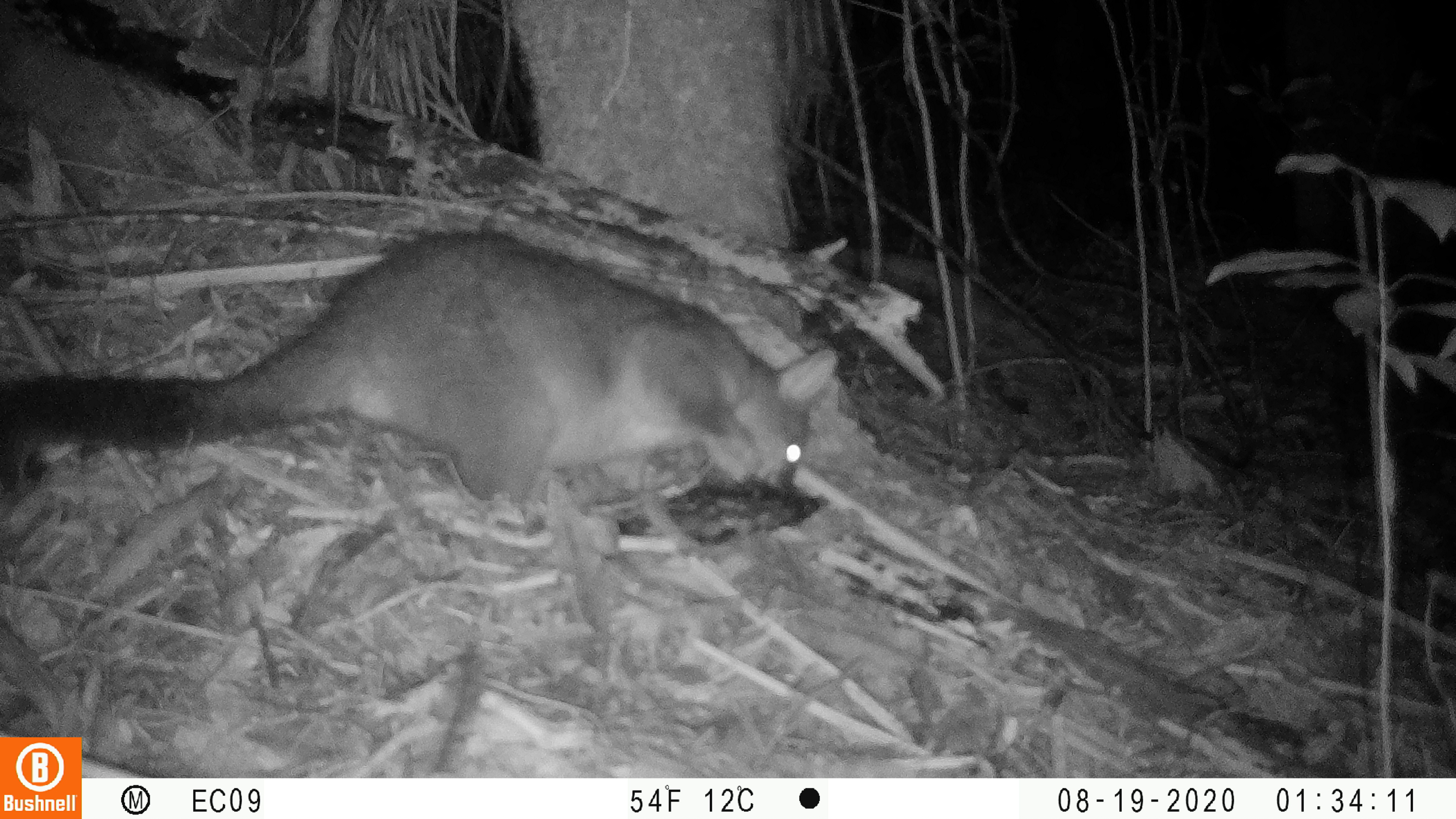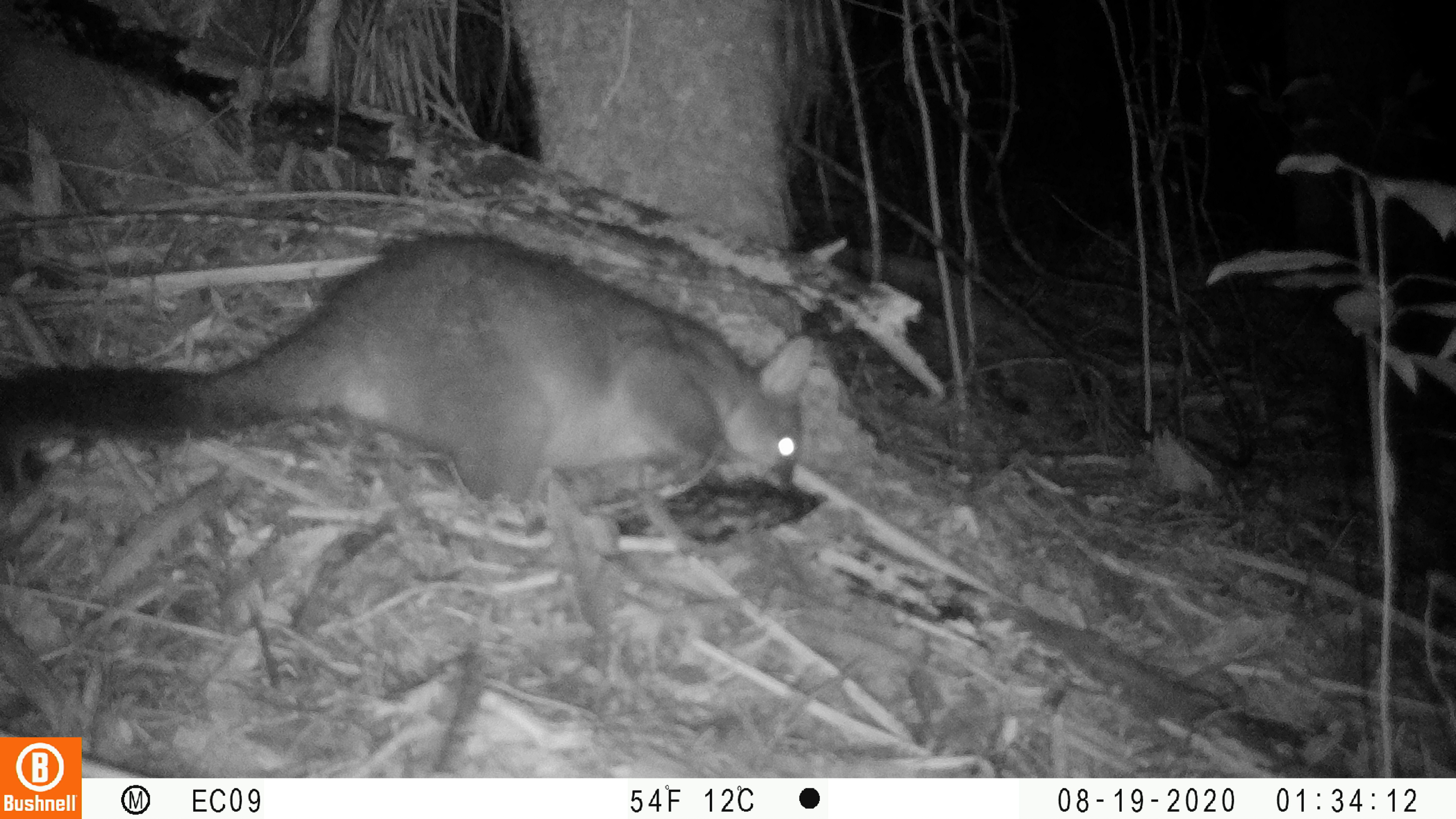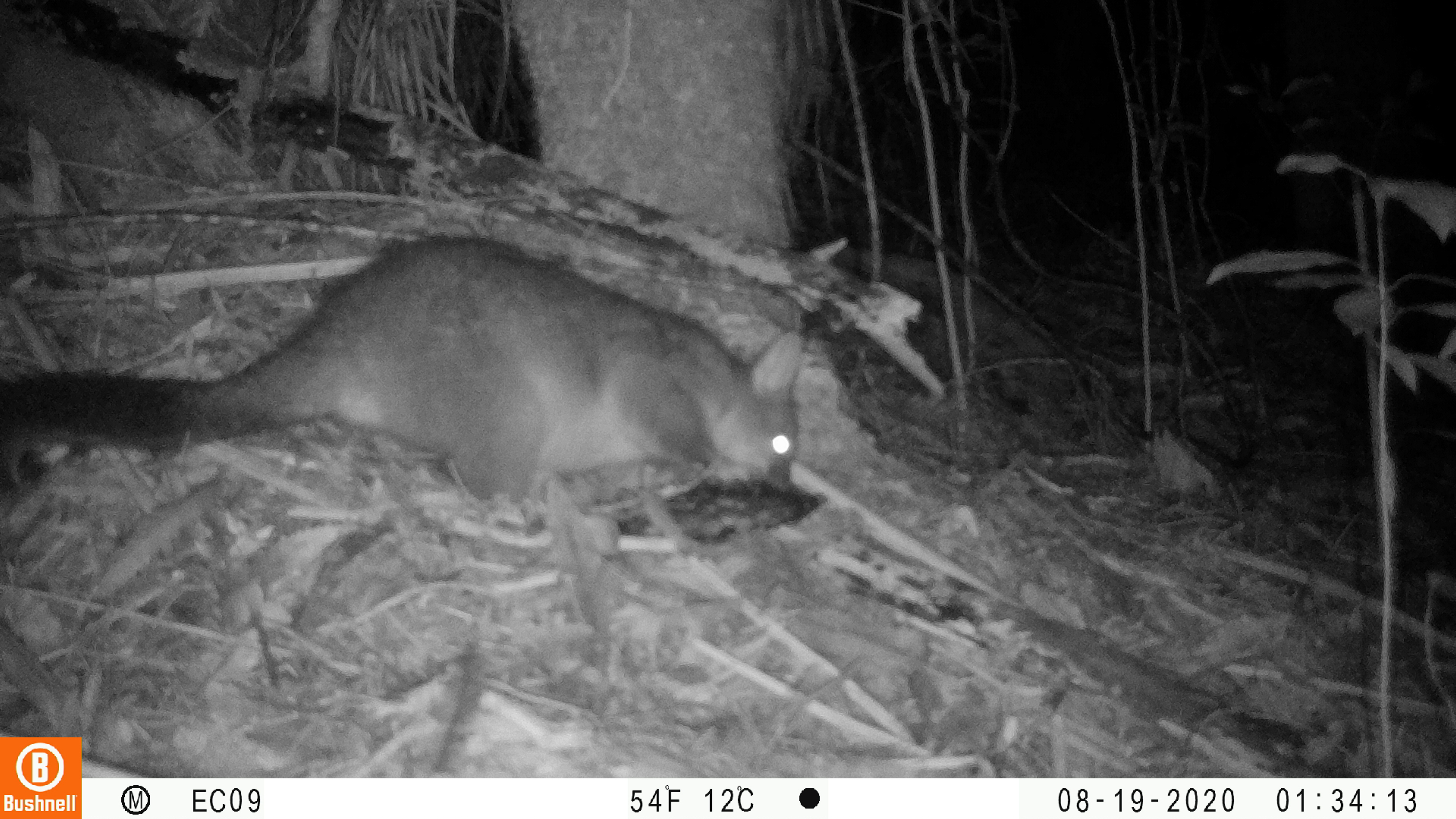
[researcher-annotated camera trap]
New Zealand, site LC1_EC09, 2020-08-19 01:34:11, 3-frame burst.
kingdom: Animalia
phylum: Chordata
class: Mammalia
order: Diprotodontia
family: Phalangeridae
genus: Trichosurus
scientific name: Trichosurus vulpecula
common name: common brushtail possum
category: possum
Possum (common brushtail possum) (Trichosurus vulpecula).